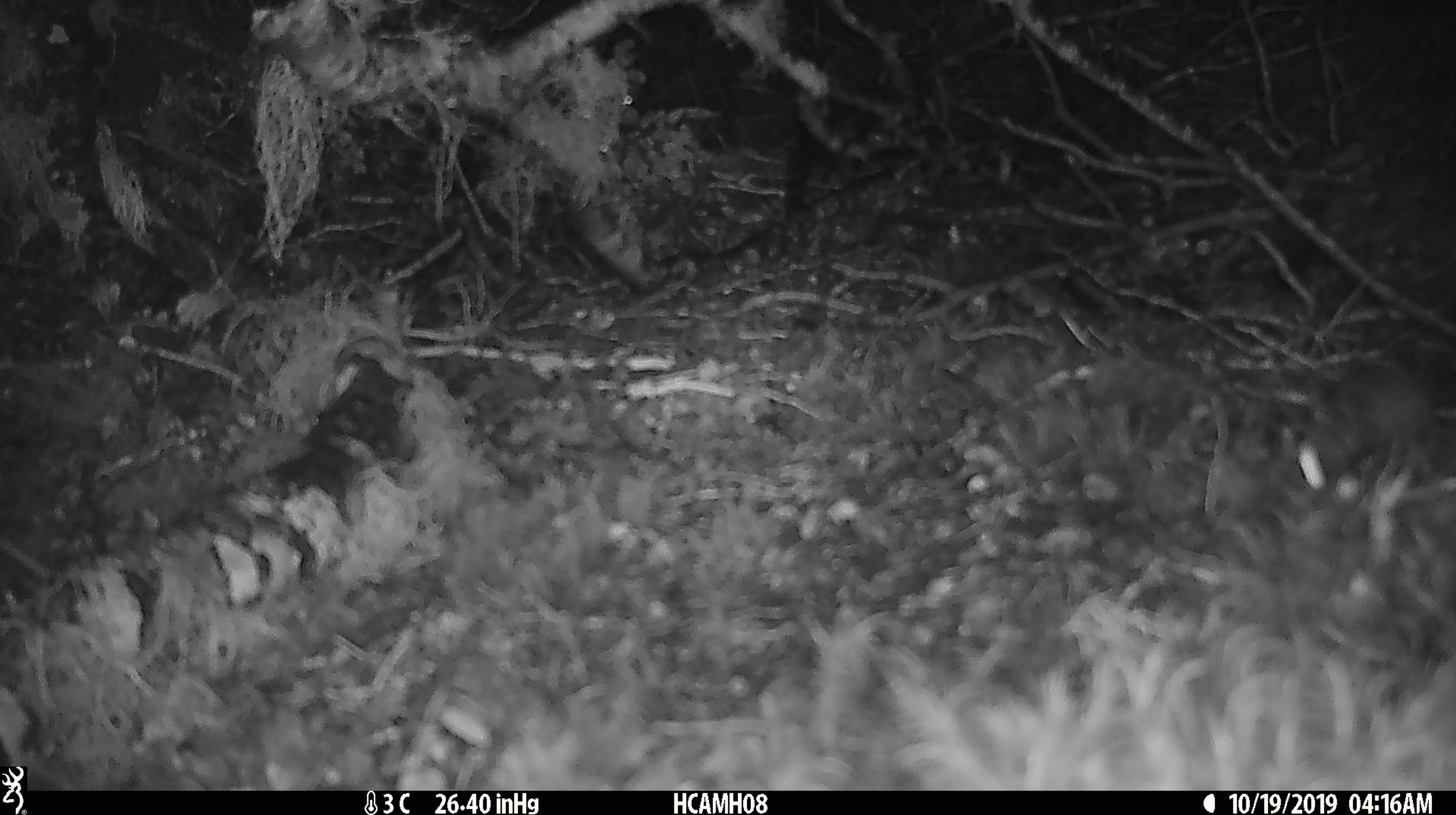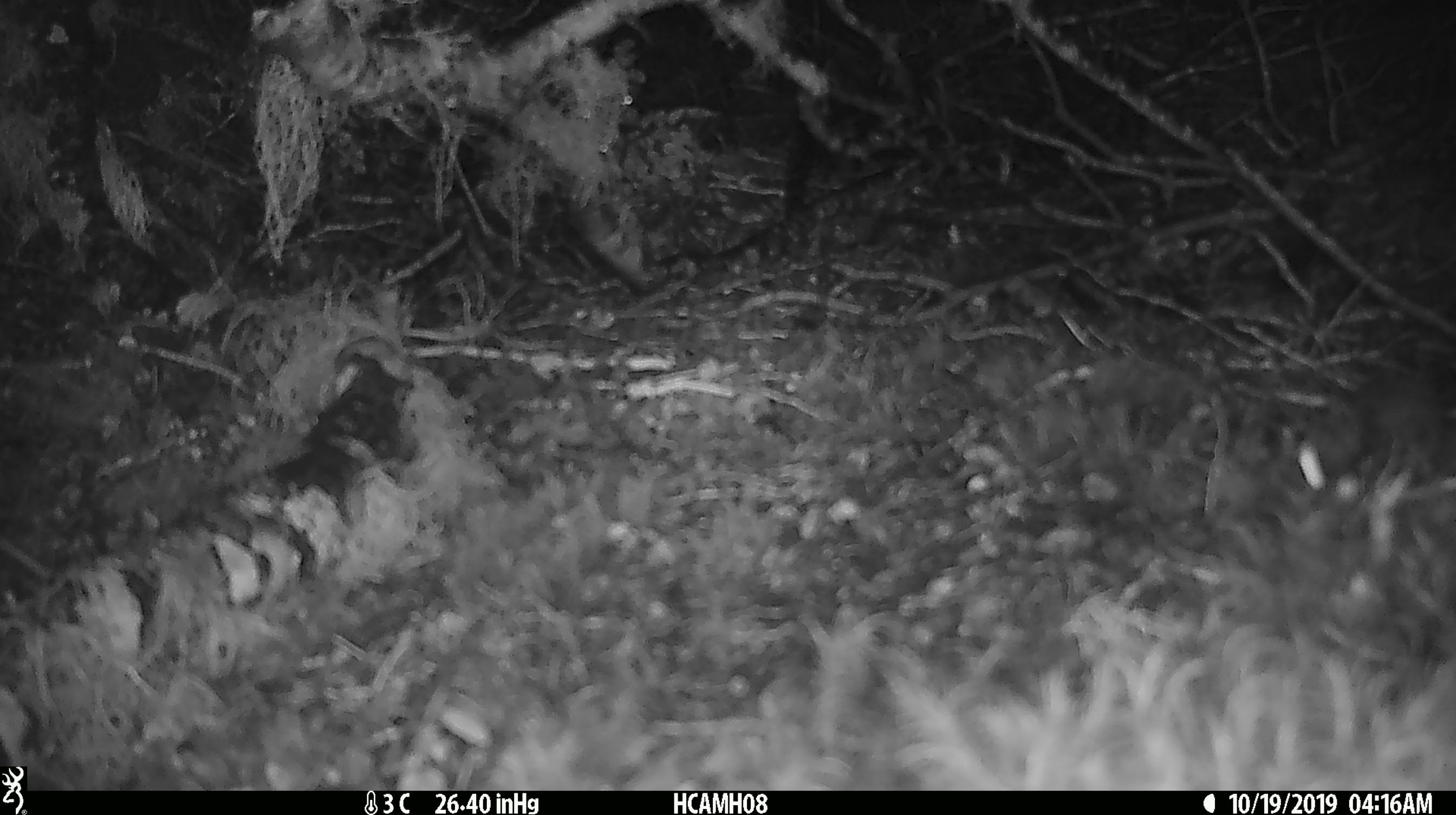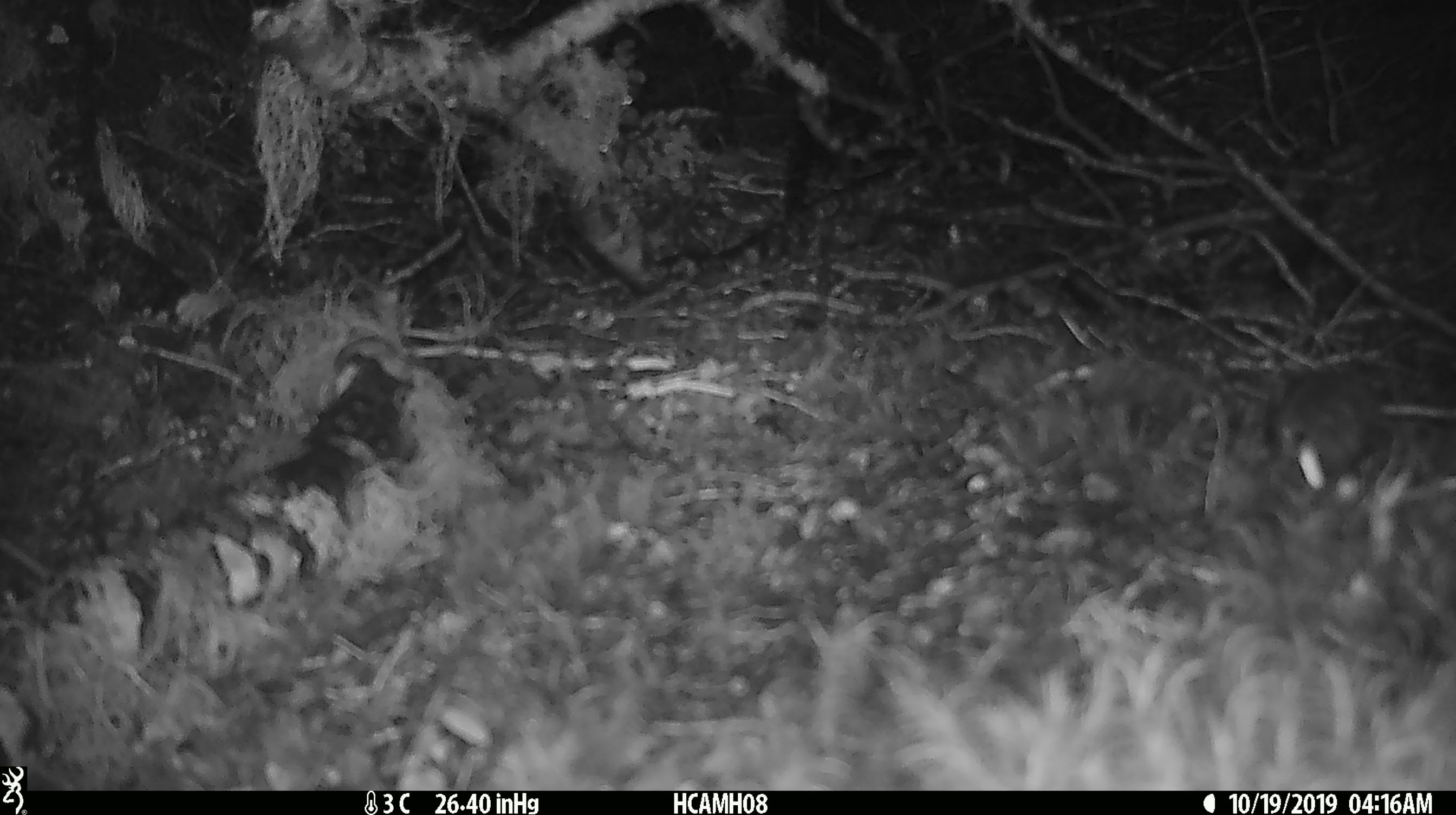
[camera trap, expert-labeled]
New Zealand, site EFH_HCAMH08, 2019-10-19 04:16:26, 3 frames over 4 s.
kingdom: Animalia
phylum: Chordata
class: Mammalia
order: Rodentia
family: Muridae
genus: Mus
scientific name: Mus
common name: mouse